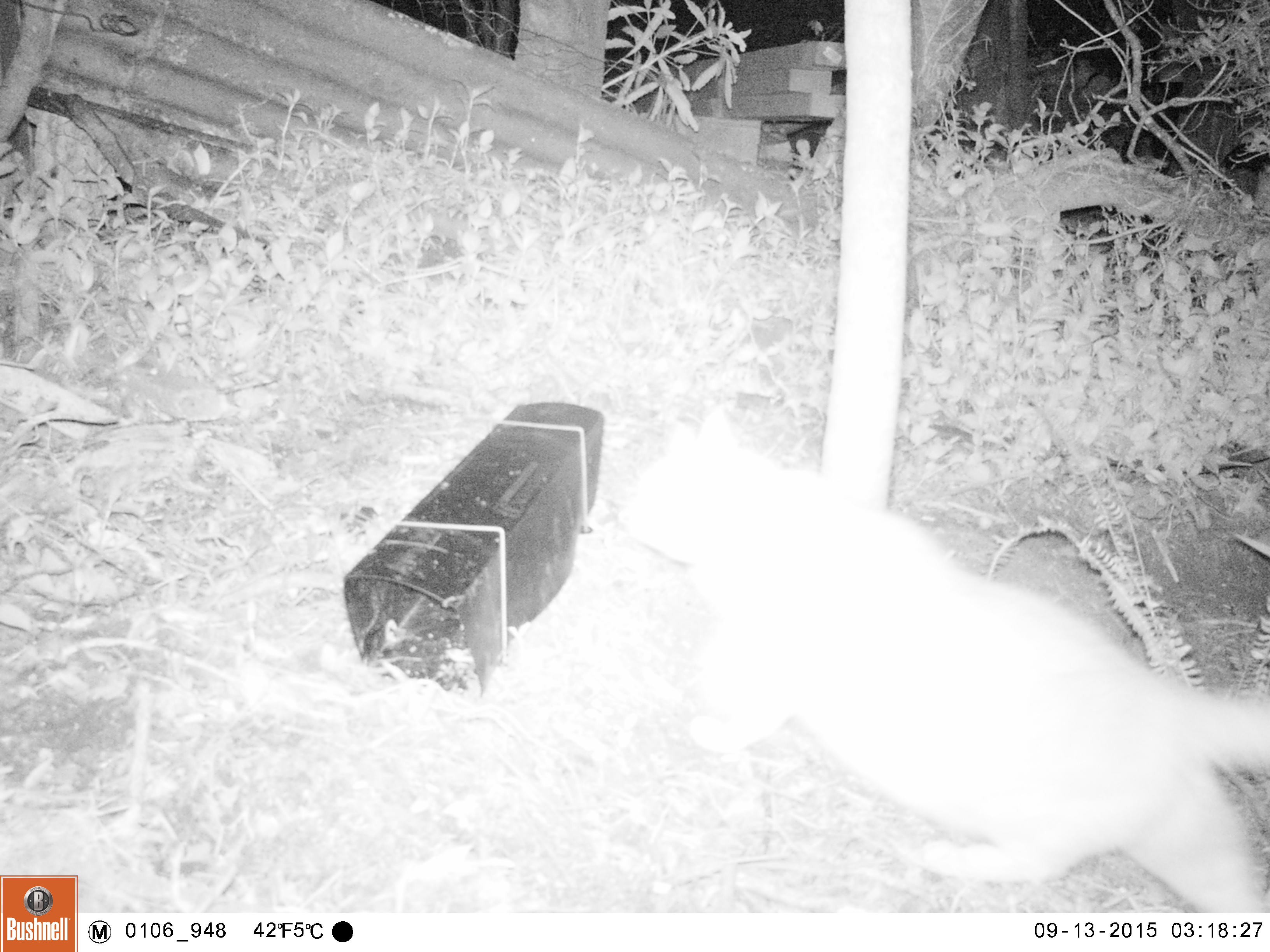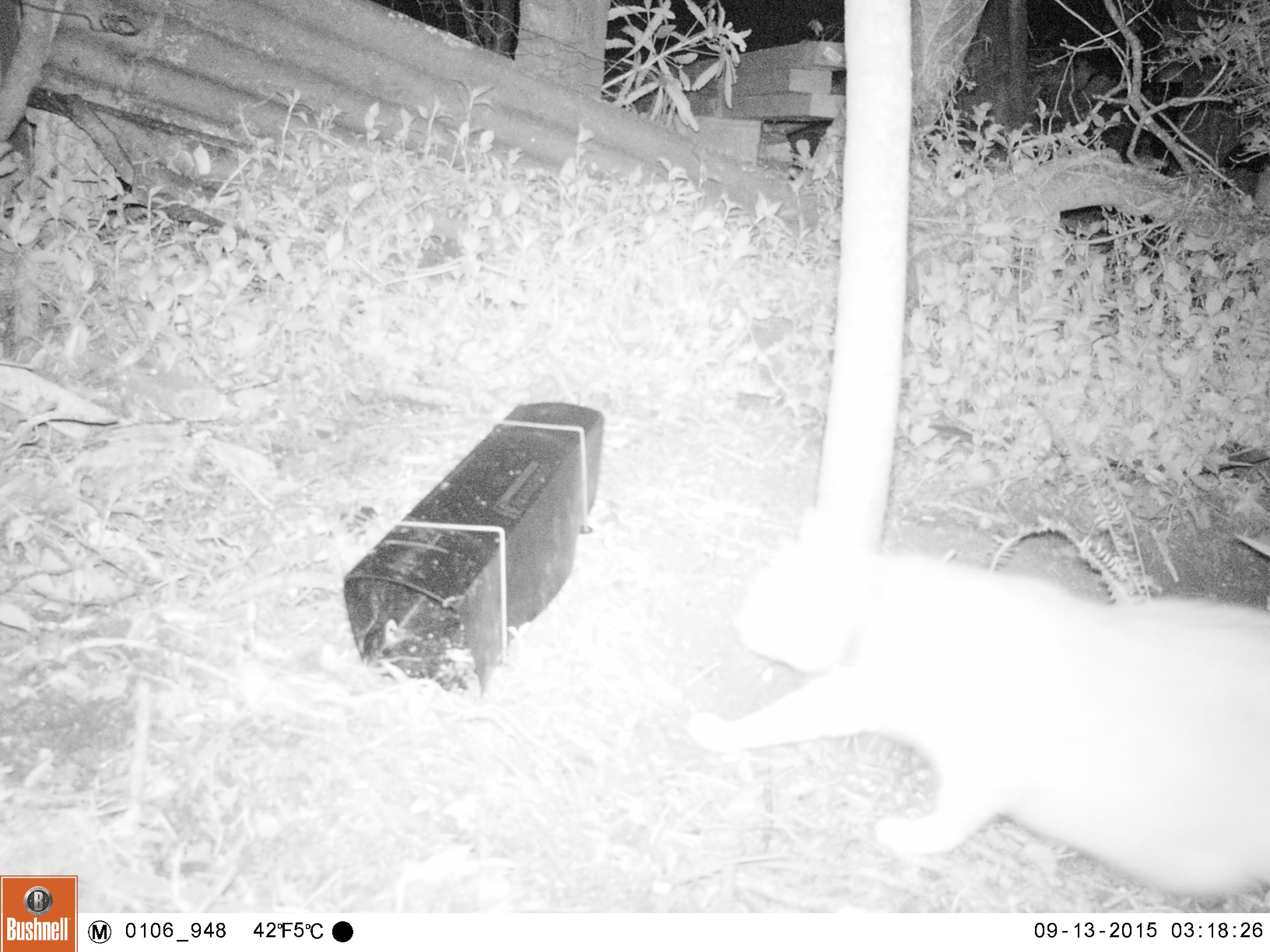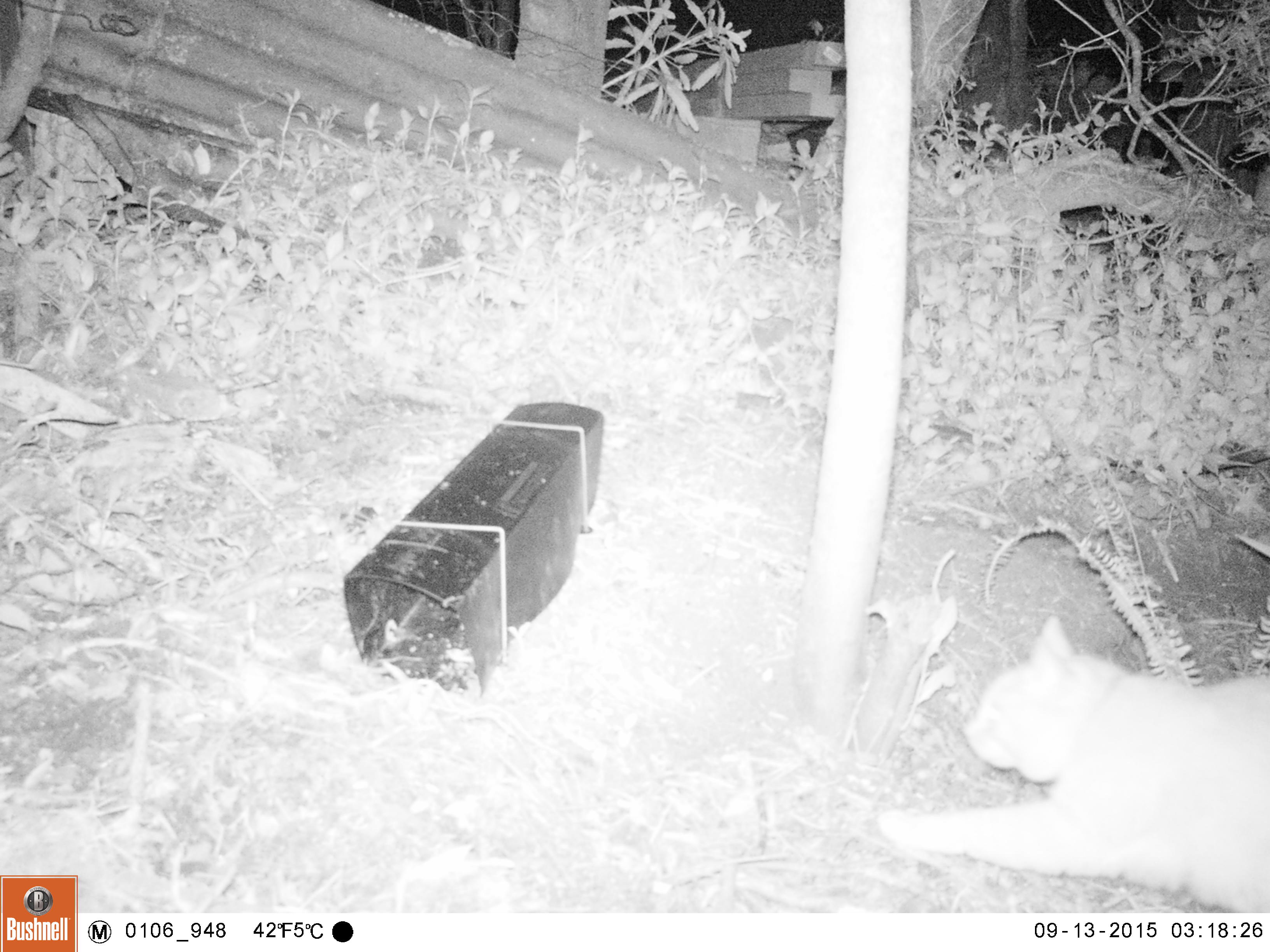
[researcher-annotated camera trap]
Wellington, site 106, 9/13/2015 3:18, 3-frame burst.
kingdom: Animalia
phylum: Chordata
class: Mammalia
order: Carnivora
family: Felidae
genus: Felis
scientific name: Felis catus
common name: cat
Cat (Felis catus).